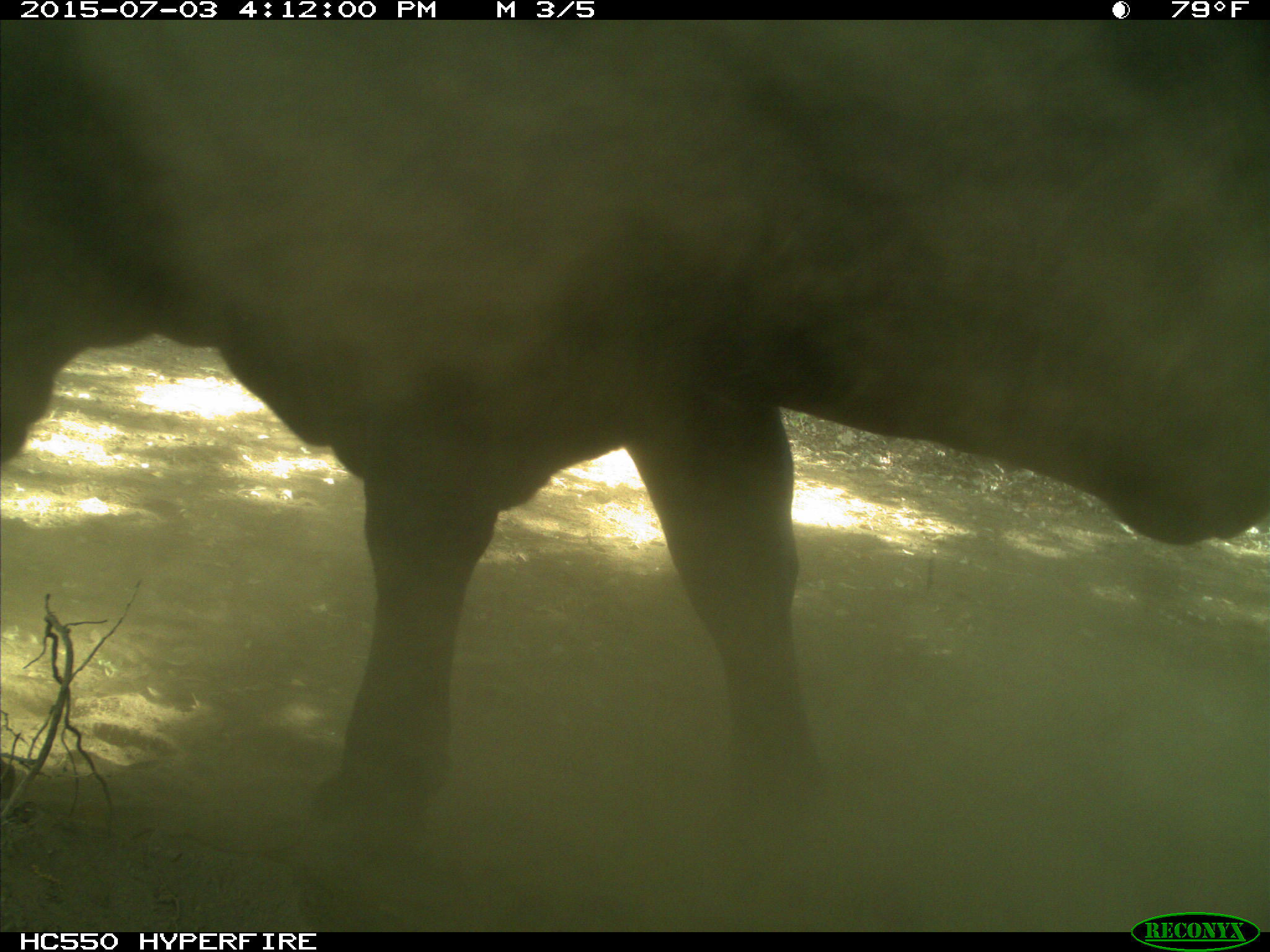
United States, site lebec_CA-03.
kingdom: Animalia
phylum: Chordata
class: Mammalia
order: Artiodactyla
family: Bovidae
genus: Bos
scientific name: Bos taurus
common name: domestic cow